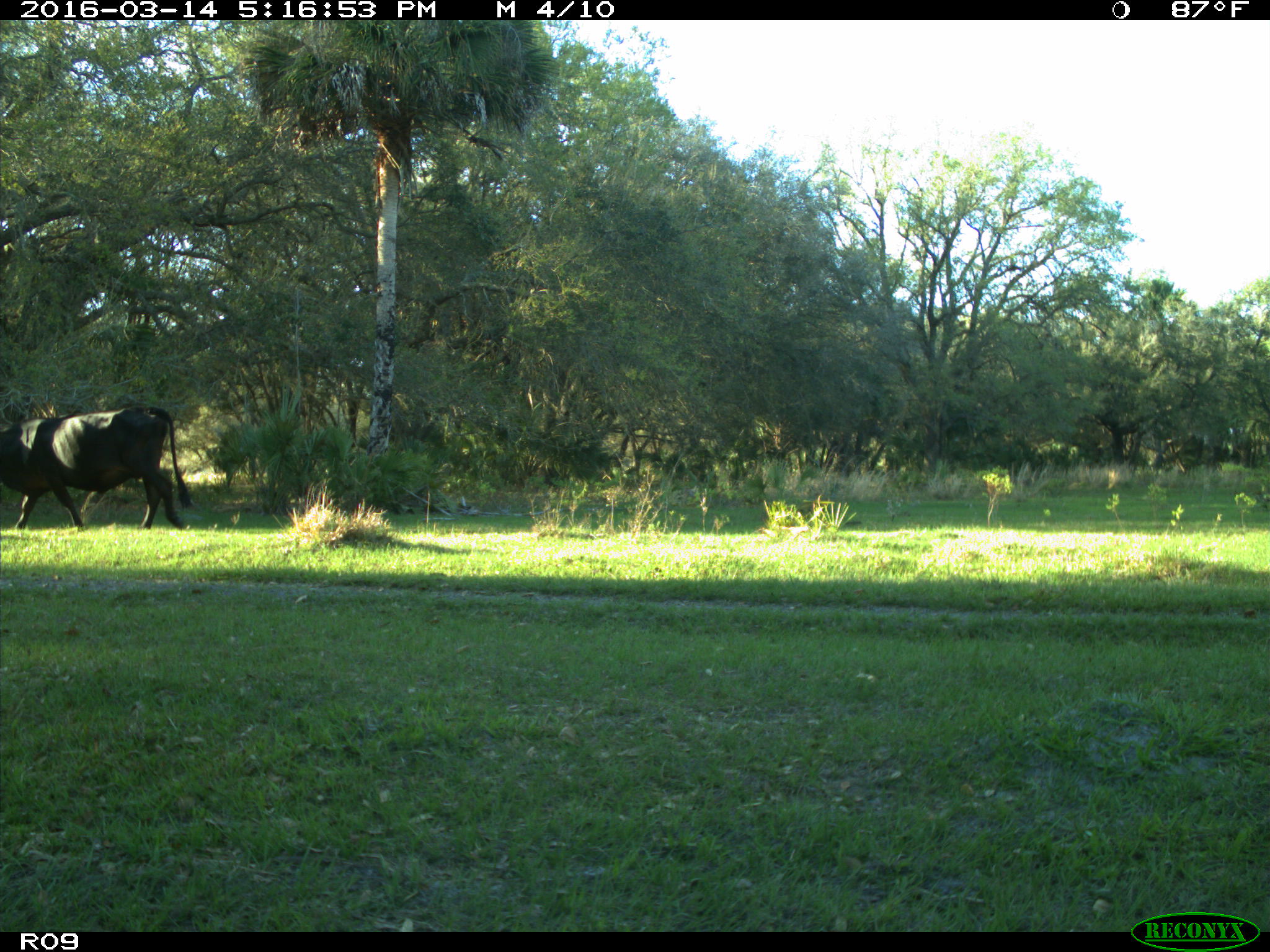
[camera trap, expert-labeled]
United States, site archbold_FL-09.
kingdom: Animalia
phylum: Chordata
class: Mammalia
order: Artiodactyla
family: Bovidae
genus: Bos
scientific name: Bos taurus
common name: domestic cow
Bos taurus (domestic cow).